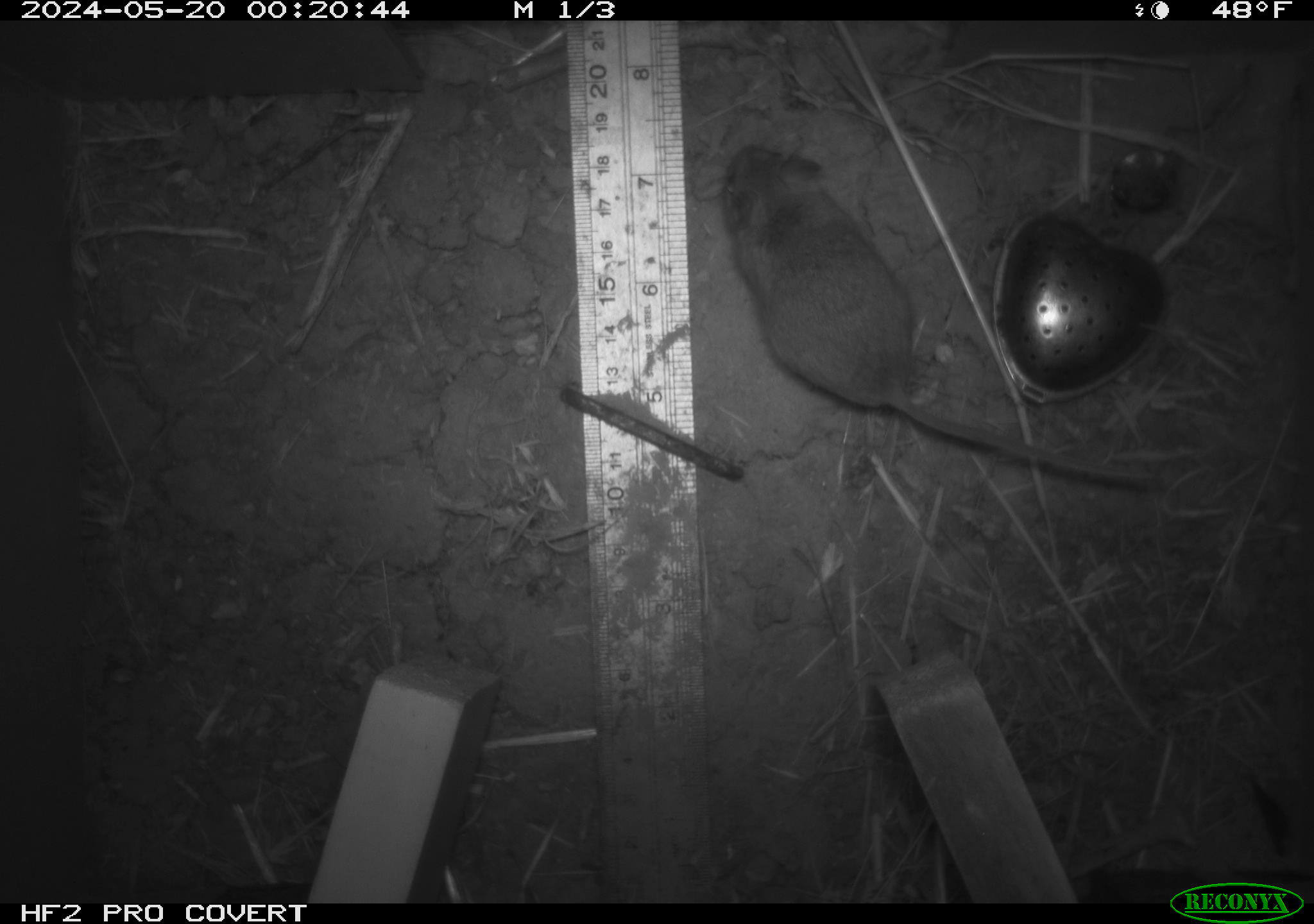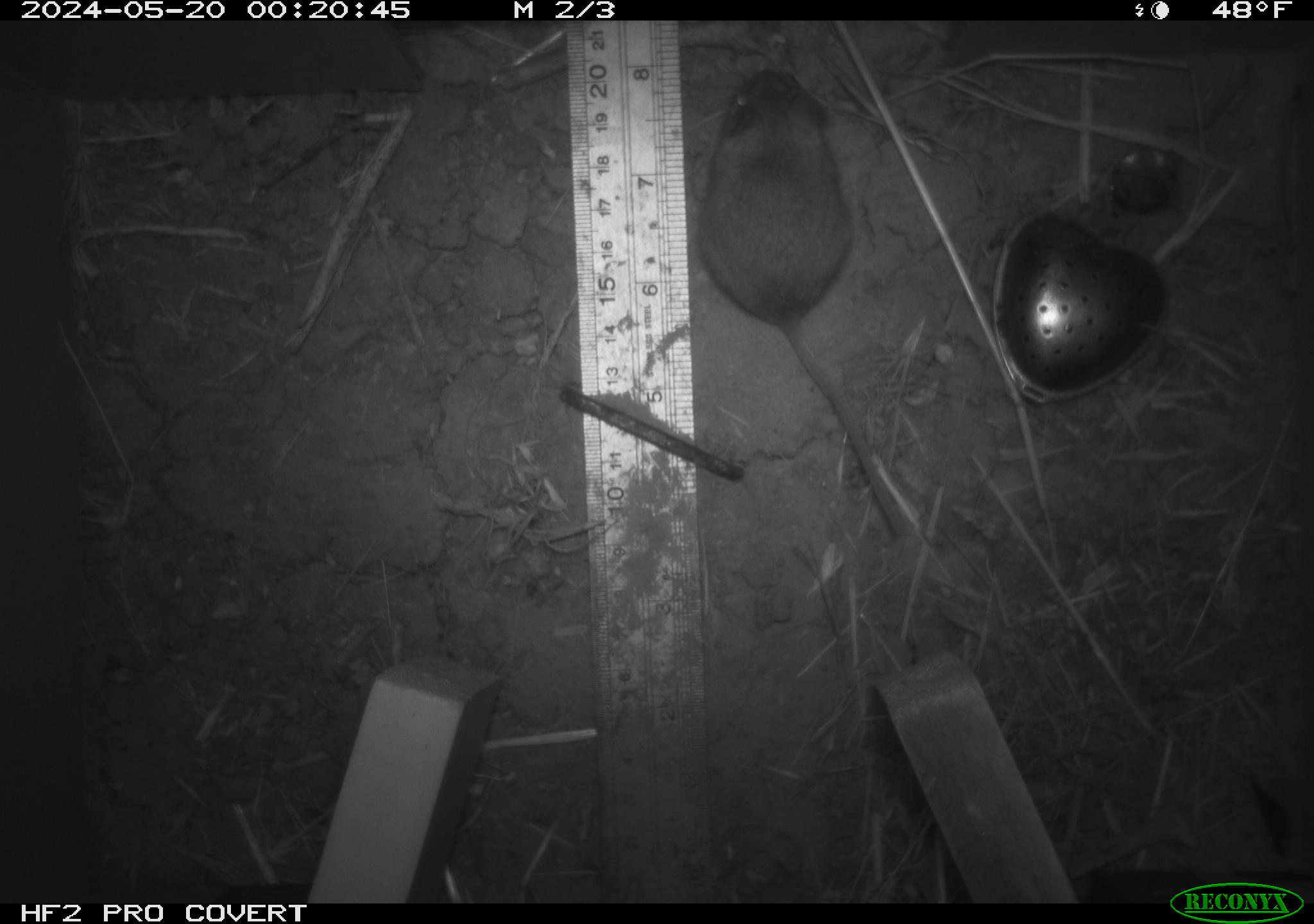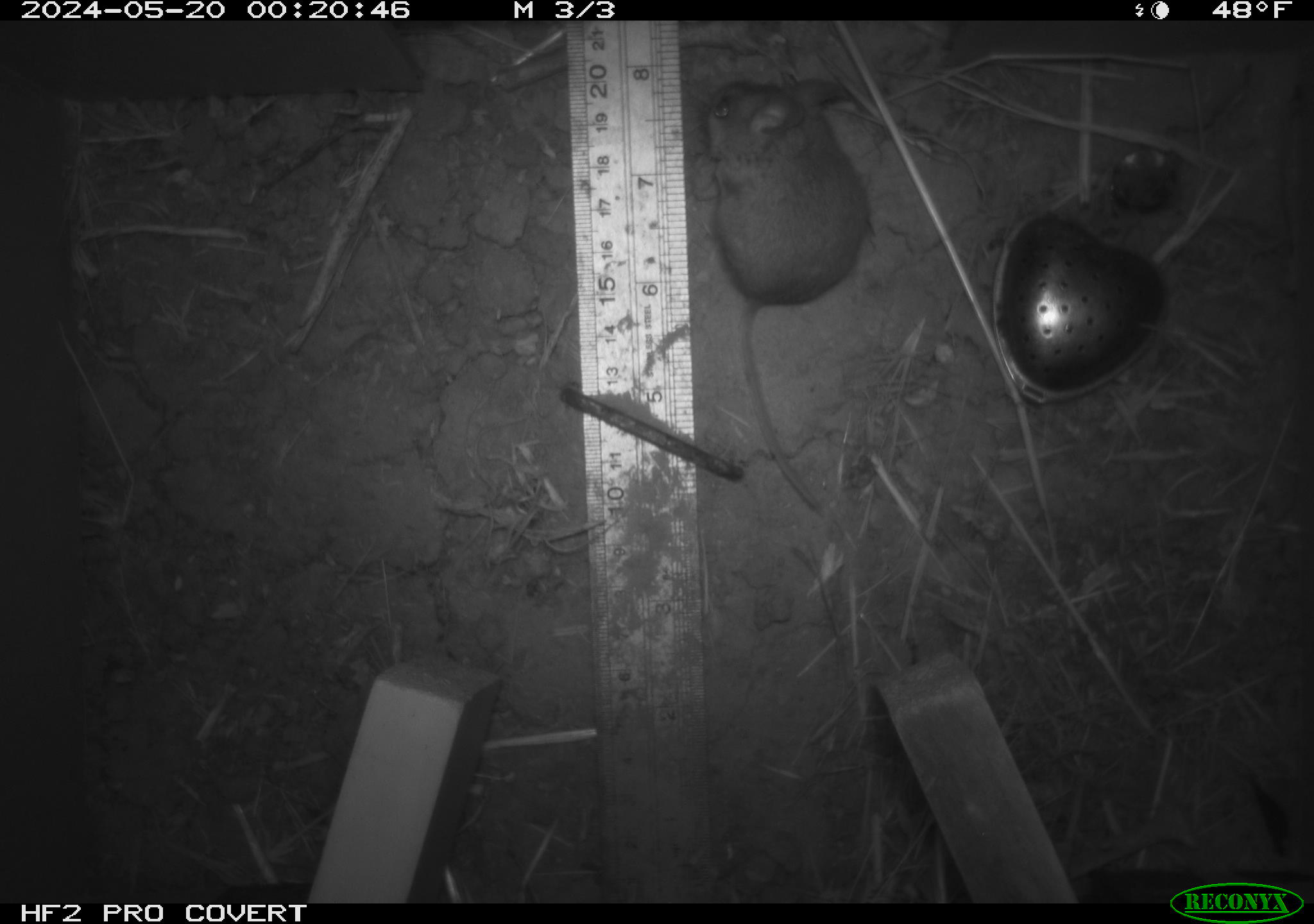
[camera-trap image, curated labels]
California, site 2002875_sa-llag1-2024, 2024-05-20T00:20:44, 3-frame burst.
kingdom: Animalia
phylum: Chordata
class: Mammalia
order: Rodentia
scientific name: Rodentia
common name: mouse species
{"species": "mouse species (Rodentia)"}